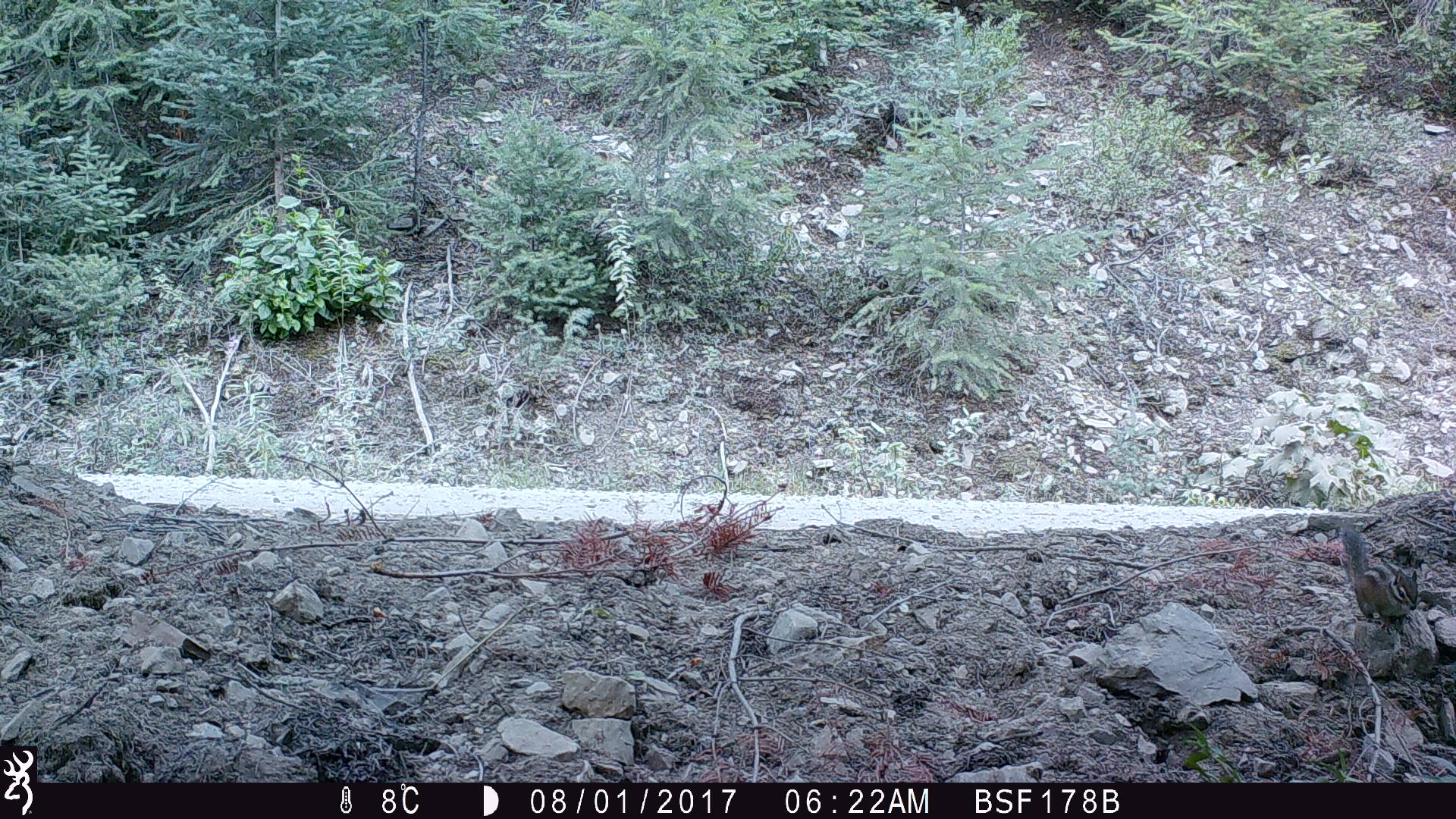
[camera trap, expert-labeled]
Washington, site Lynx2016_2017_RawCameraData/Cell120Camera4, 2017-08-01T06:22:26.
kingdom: Animalia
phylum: Chordata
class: Mammalia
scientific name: Mammalia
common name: small mammal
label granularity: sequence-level